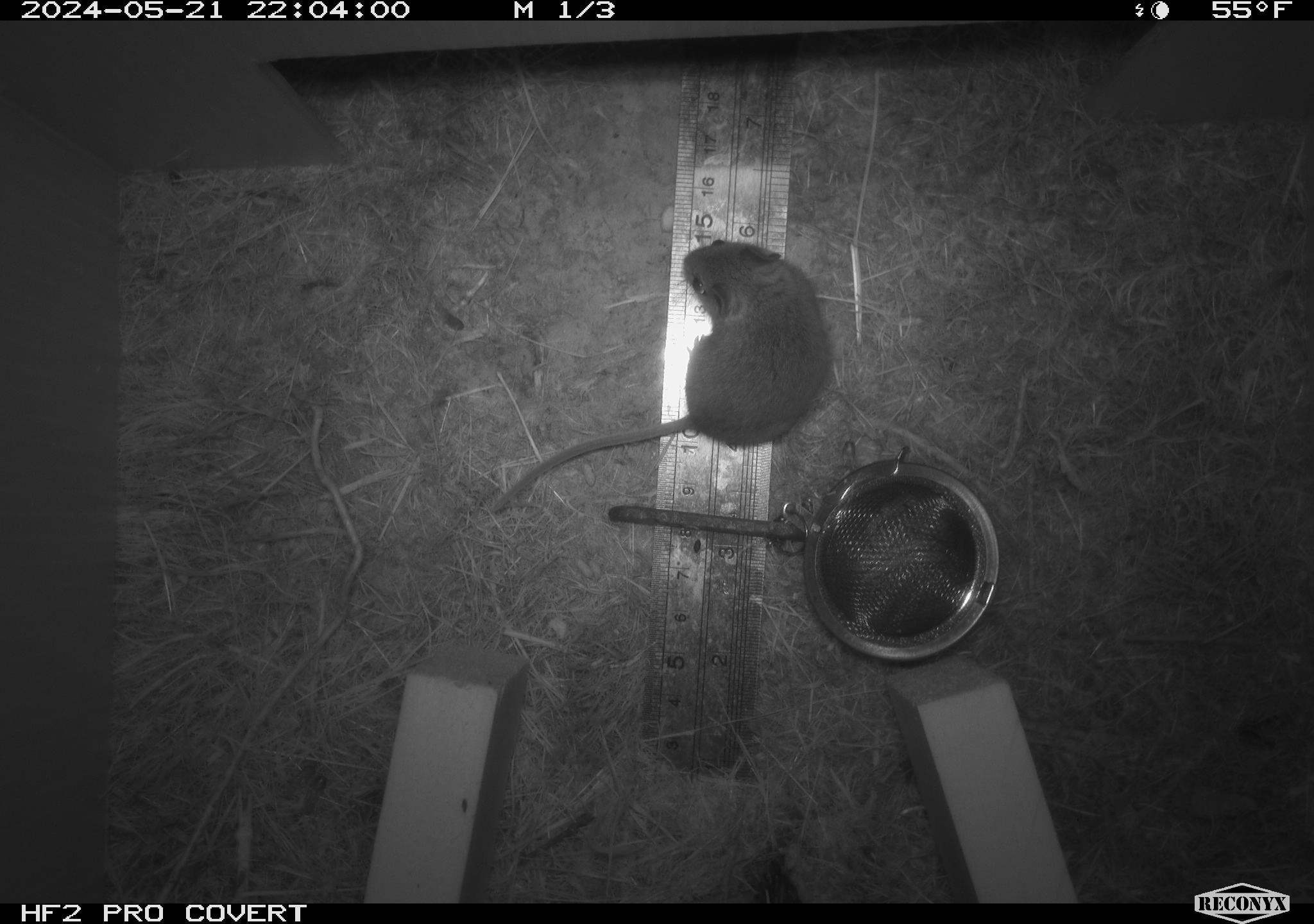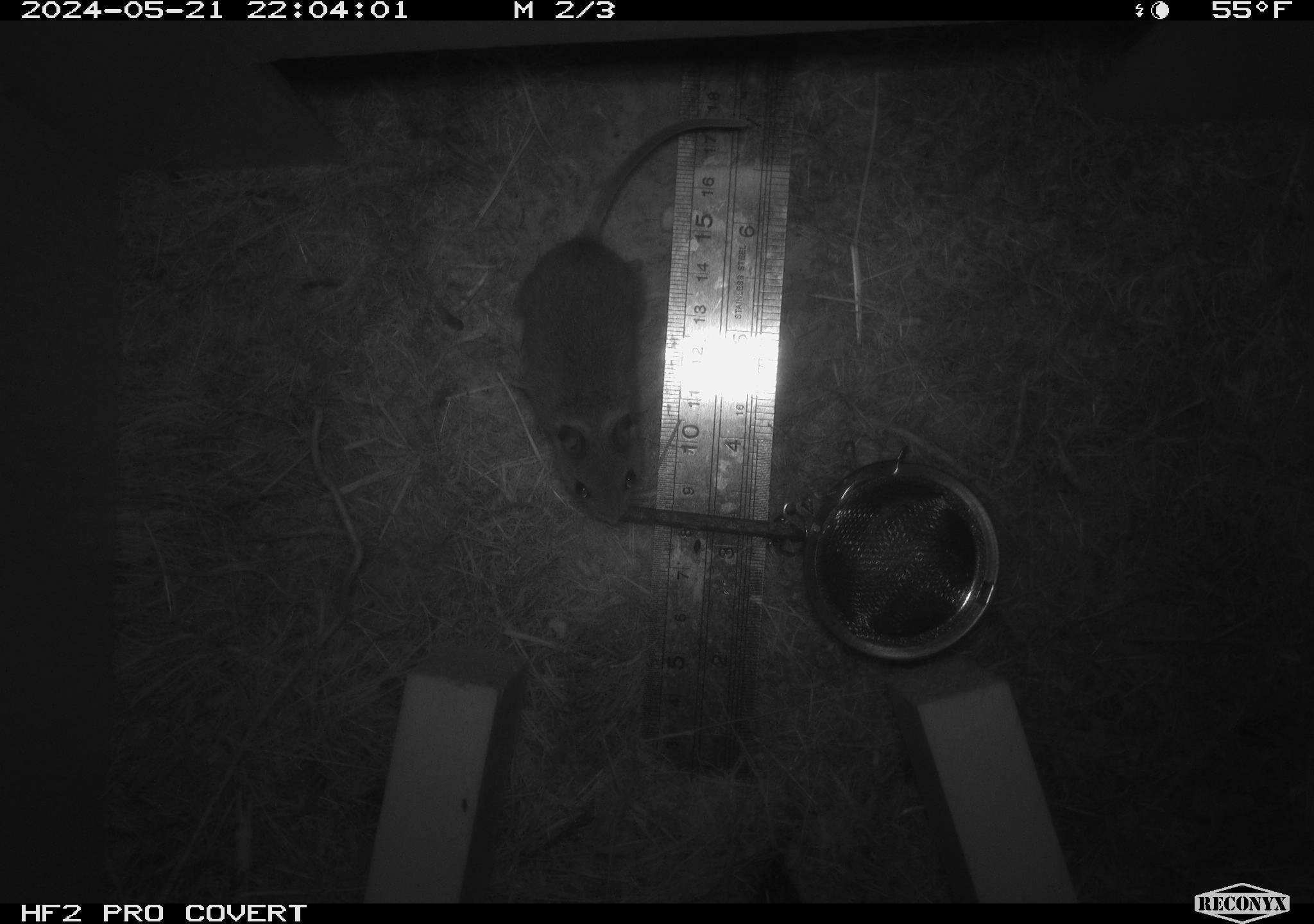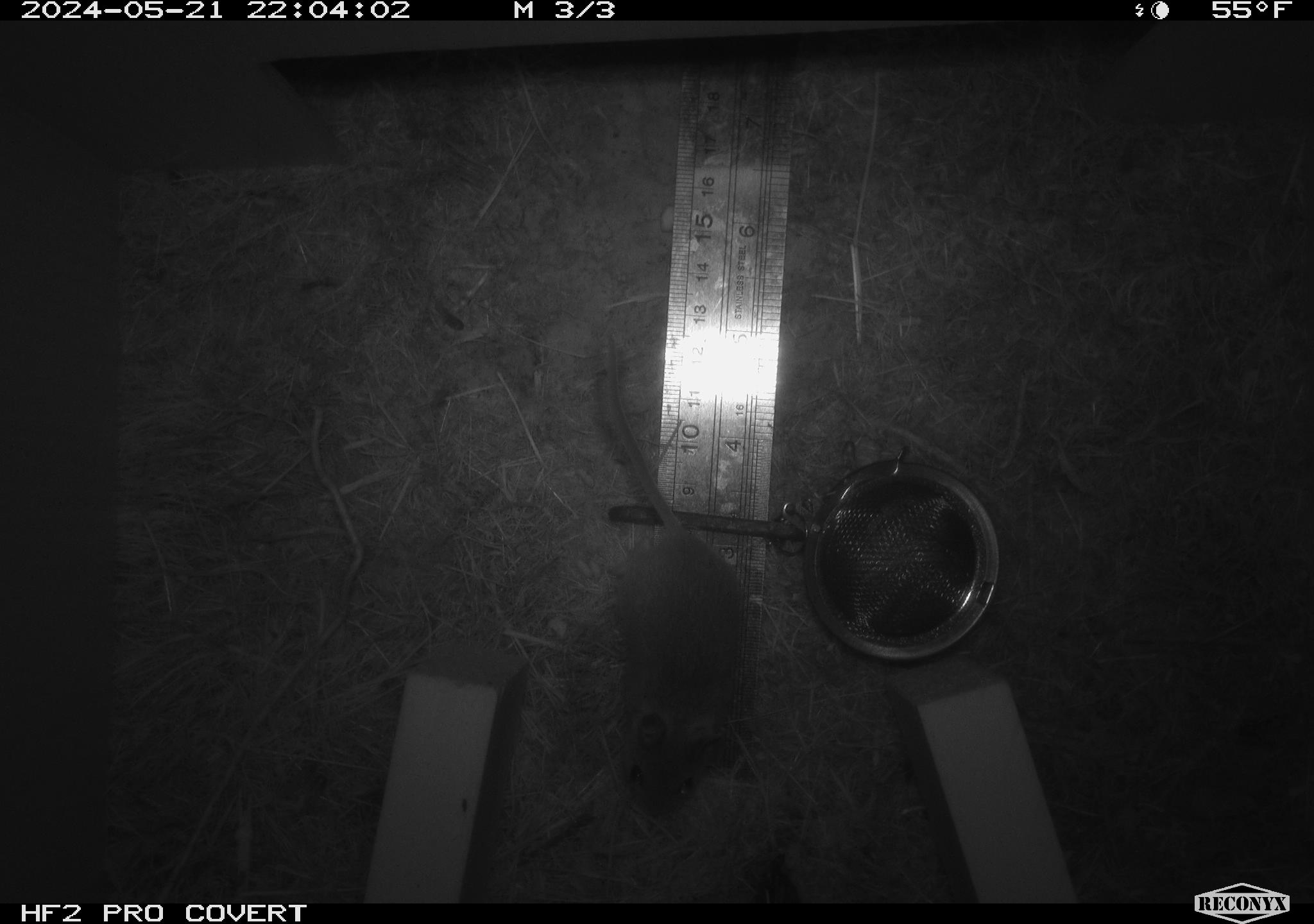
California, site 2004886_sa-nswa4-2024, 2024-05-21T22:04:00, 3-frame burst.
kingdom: Animalia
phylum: Chordata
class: Mammalia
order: Rodentia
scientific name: Rodentia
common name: rodent